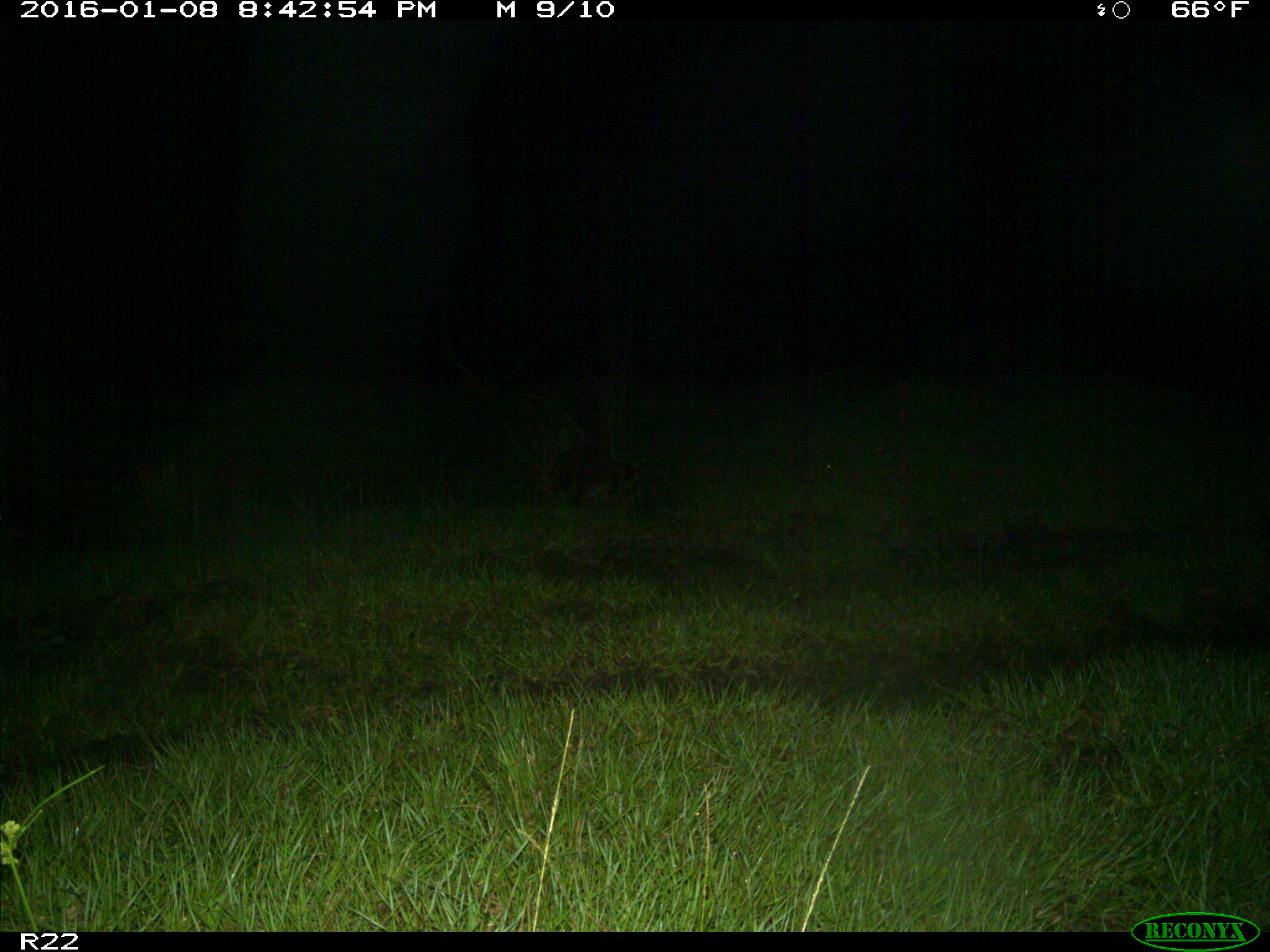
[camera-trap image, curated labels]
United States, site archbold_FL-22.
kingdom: Animalia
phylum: Chordata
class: Mammalia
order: Carnivora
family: Procyonidae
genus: Procyon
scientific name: Procyon lotor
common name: common raccoon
Procyon lotor (common raccoon).